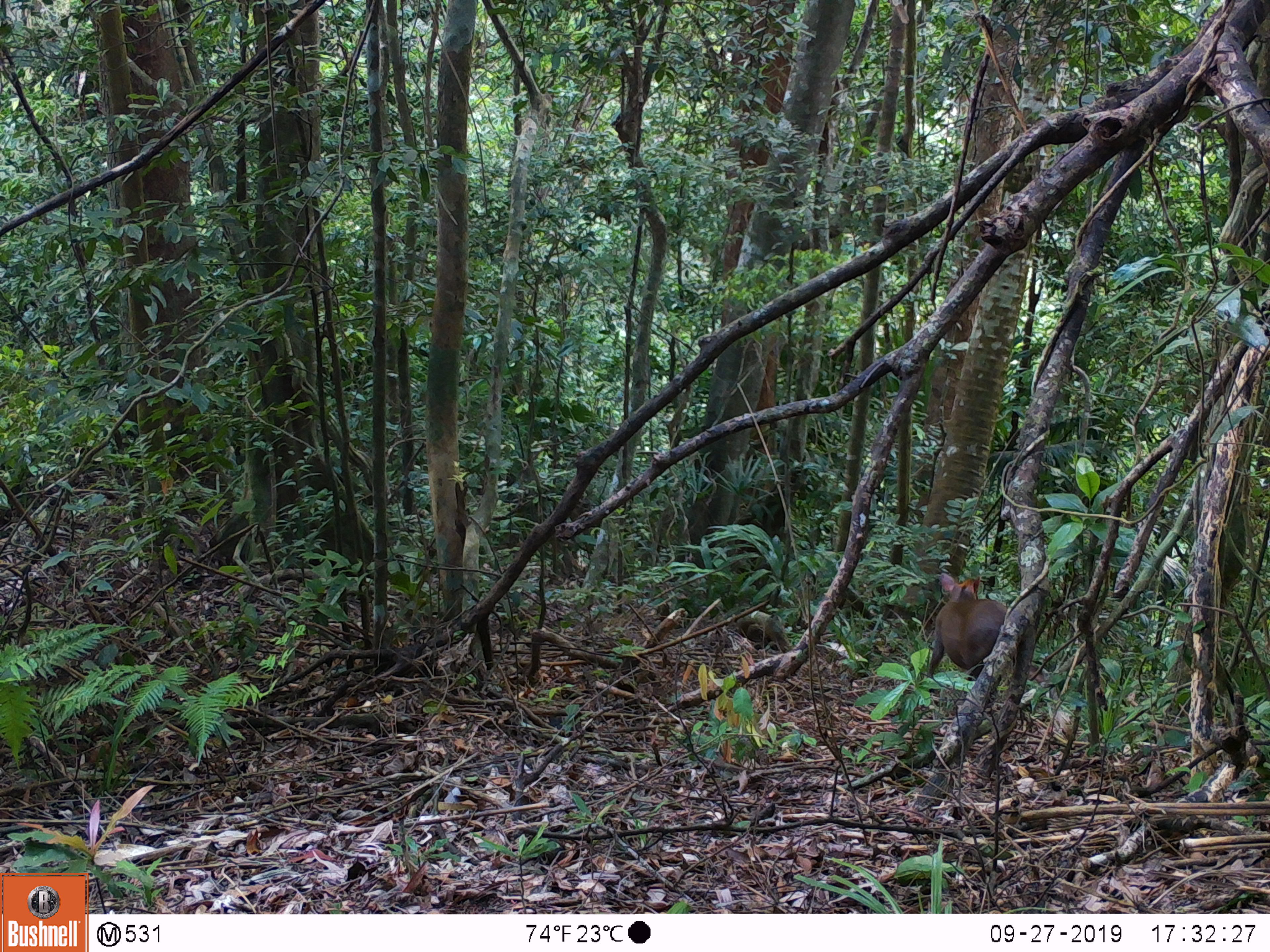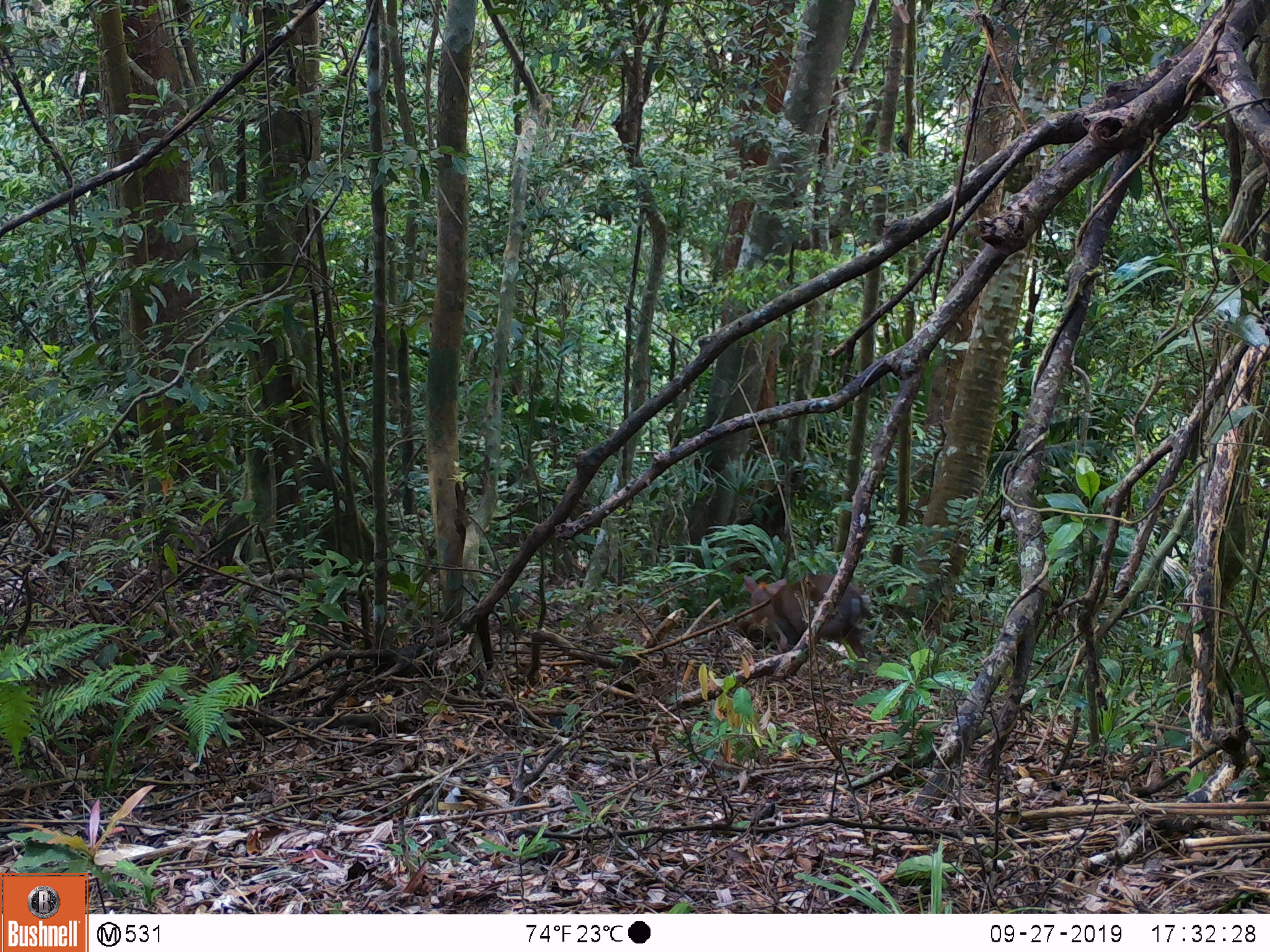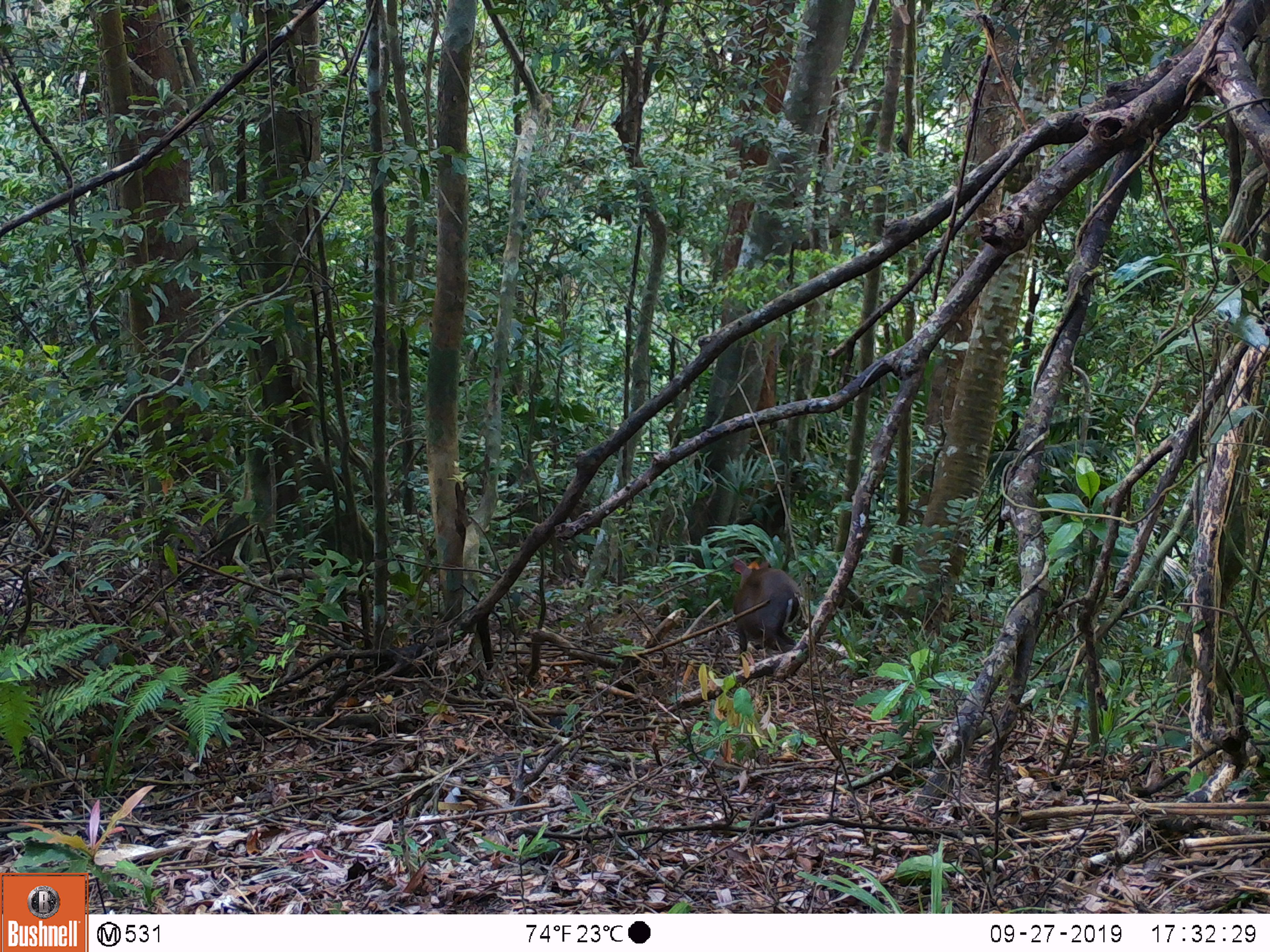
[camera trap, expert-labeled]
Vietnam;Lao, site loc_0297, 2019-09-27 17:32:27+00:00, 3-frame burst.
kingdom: Animalia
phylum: Chordata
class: Mammalia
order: Artiodactyla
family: Cervidae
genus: Muntiacus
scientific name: Muntiacus rooseveltorum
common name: roosevelt's muntjac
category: roosevelts muntjac group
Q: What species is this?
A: Roosevelts muntjac group (roosevelt's muntjac) (Muntiacus rooseveltorum).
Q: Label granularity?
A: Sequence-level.